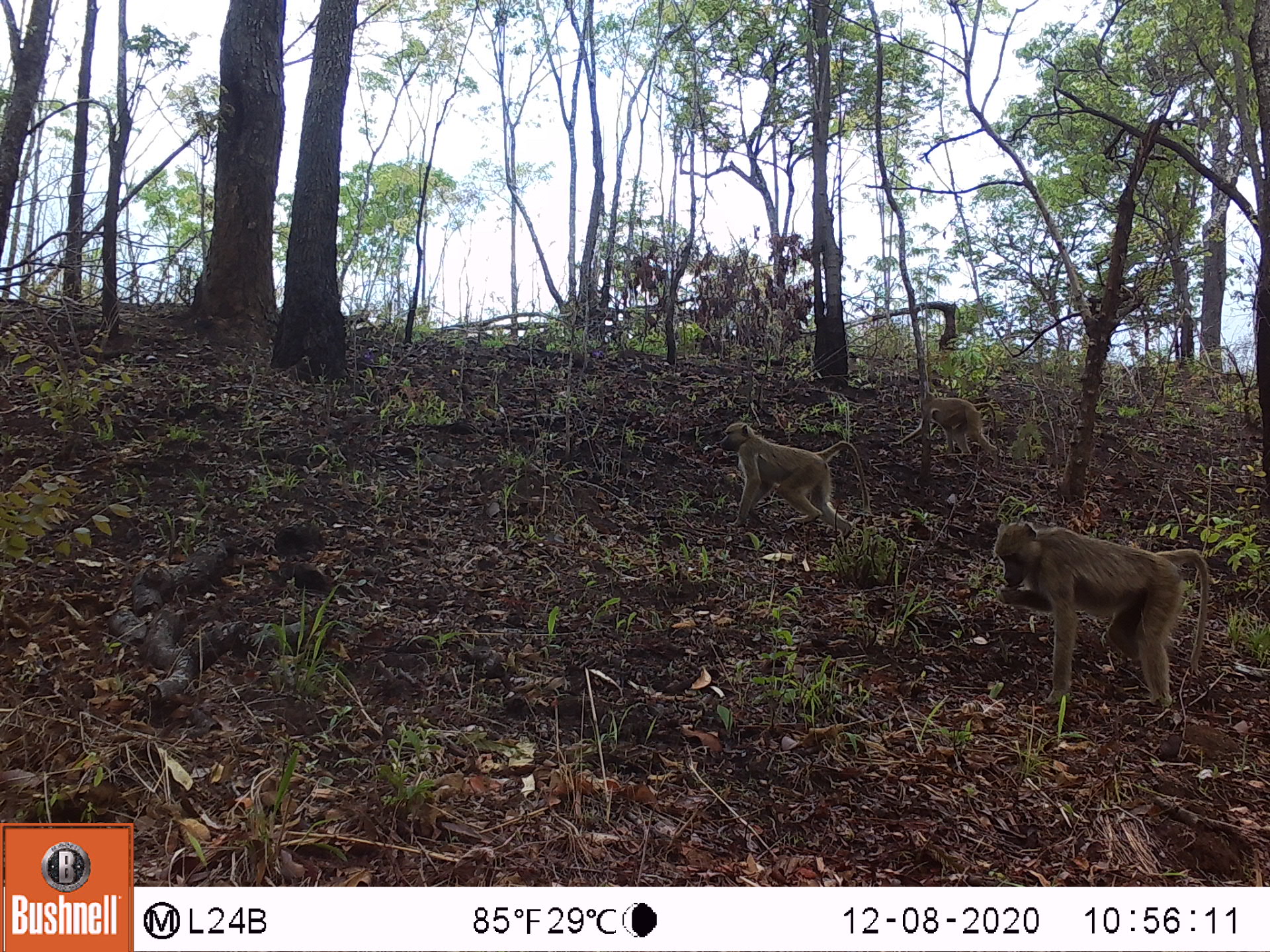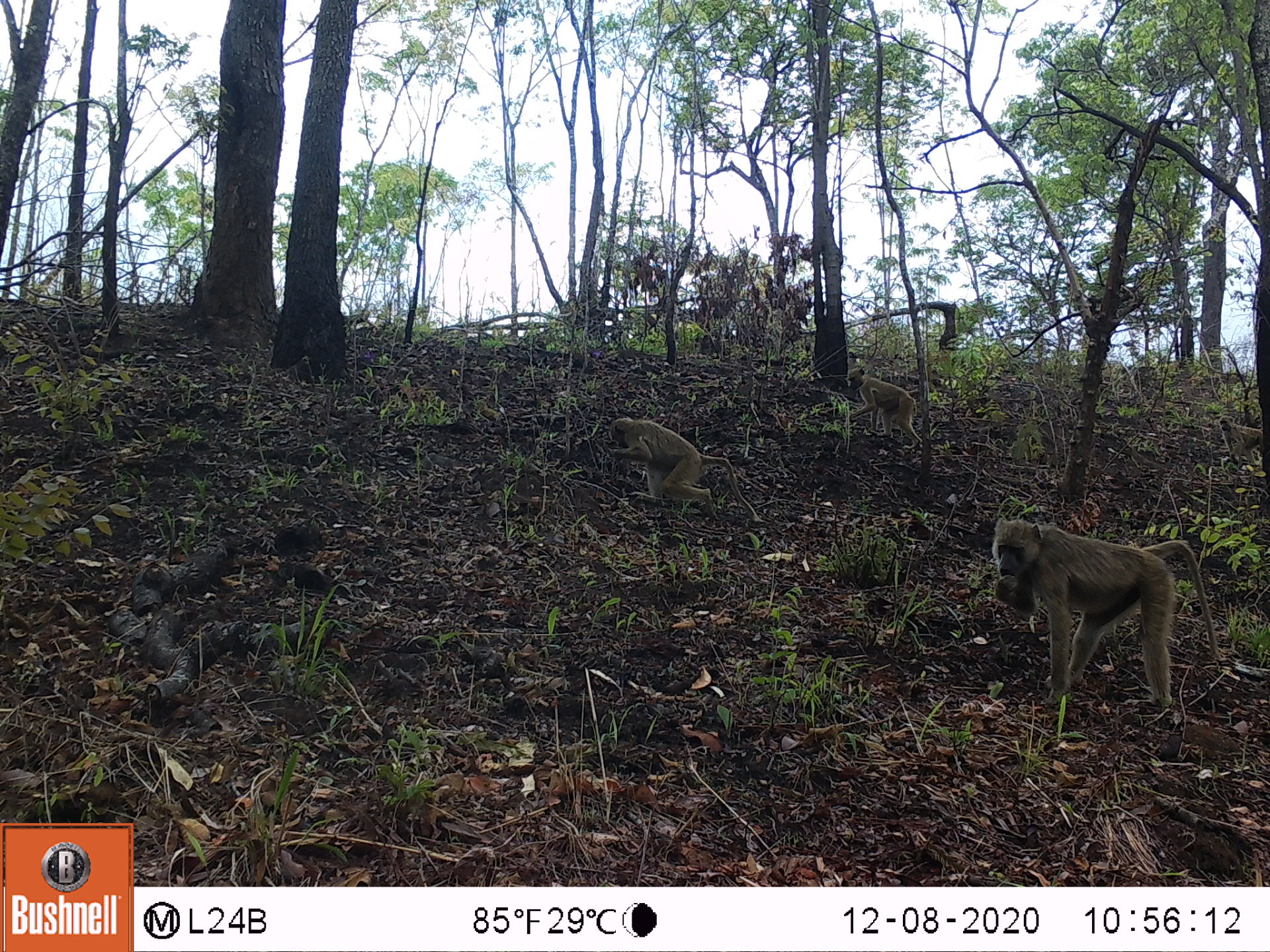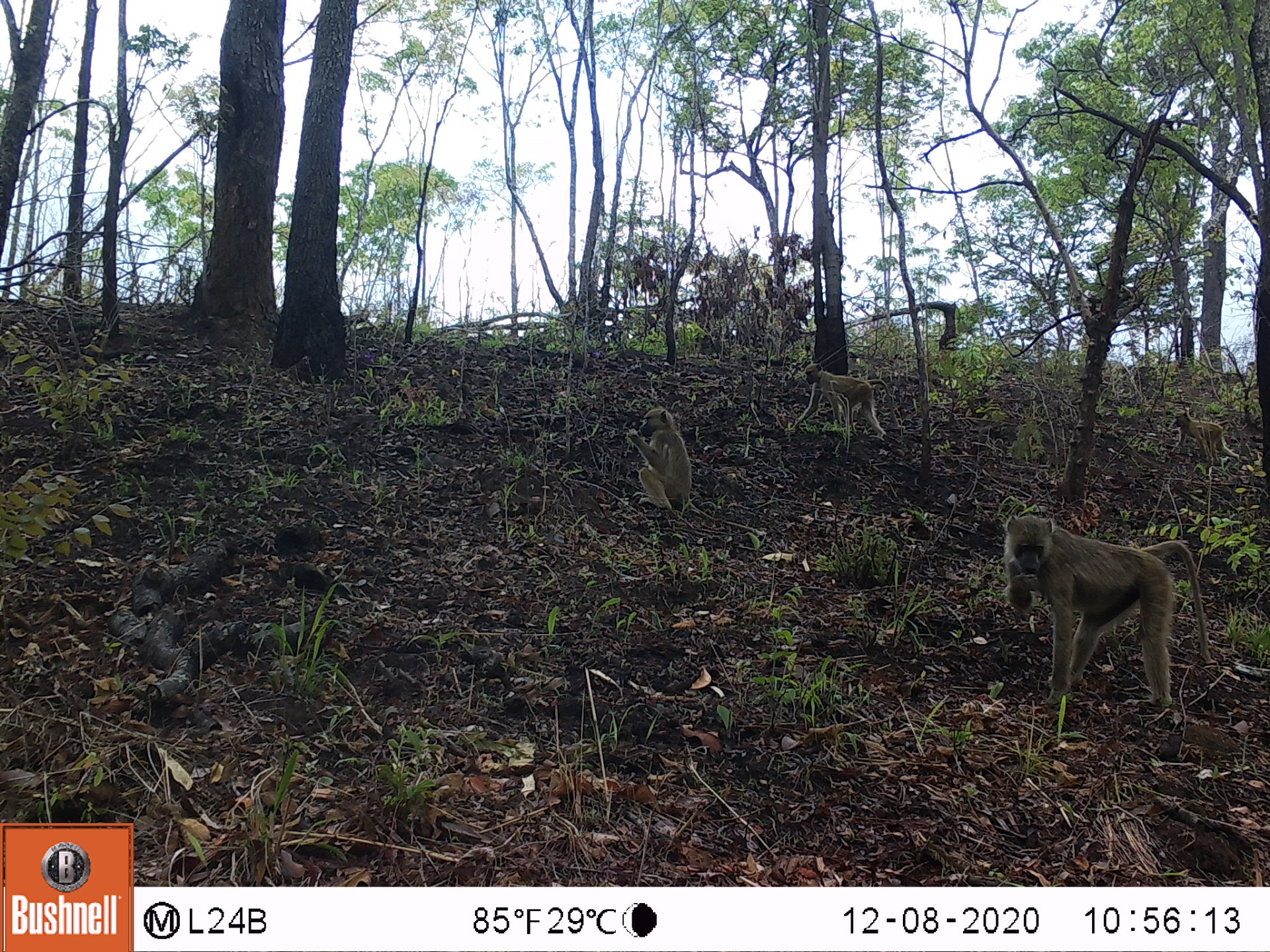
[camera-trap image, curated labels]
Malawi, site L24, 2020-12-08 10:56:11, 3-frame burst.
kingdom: Animalia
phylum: Chordata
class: Mammalia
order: Primates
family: Cercopithecidae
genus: Papio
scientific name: Papio cynocephalus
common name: yellow baboon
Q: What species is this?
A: Yellow baboon (Papio cynocephalus).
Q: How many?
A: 3.